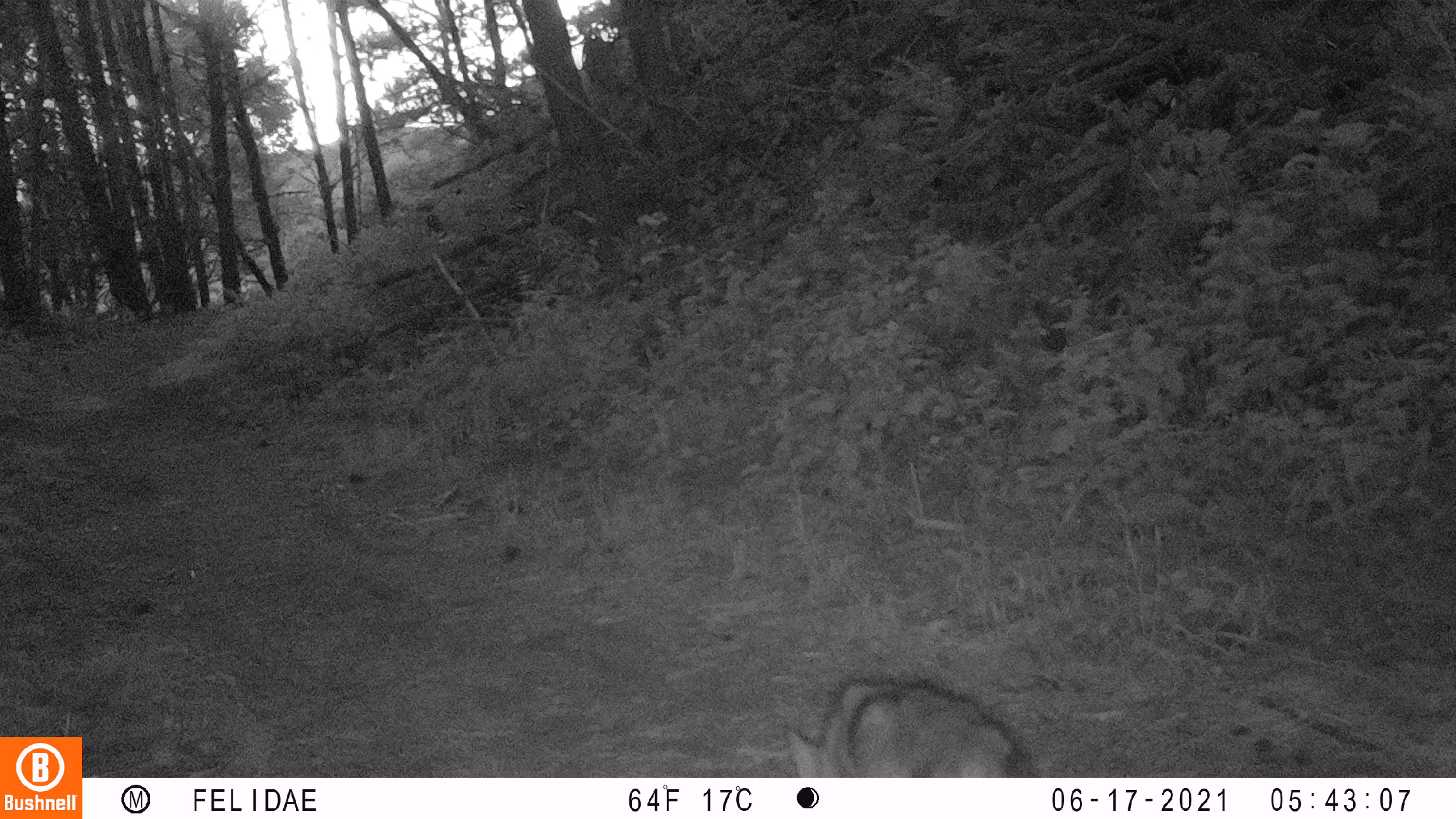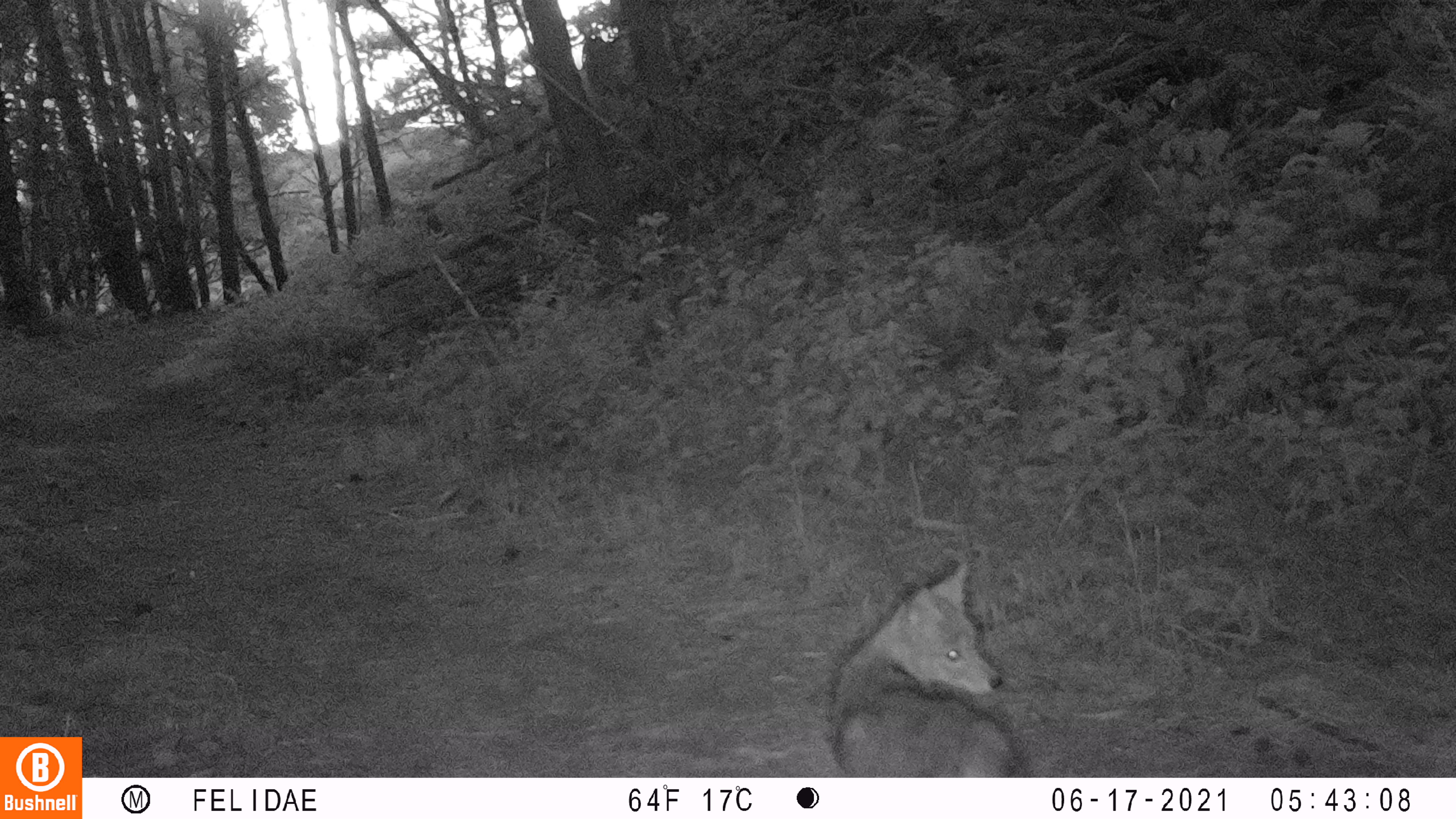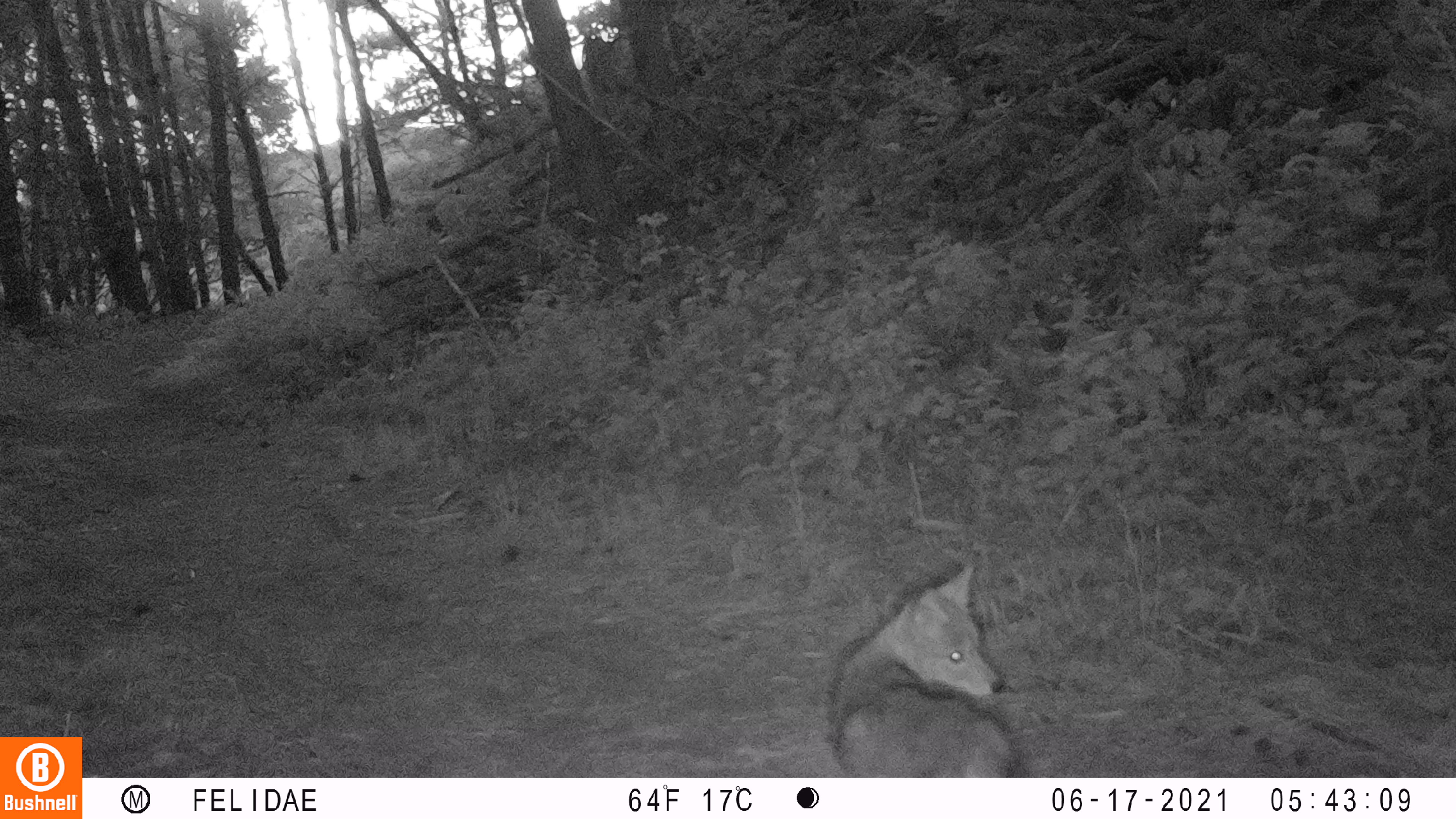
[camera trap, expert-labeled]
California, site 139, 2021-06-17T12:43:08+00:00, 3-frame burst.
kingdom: Animalia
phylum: Chordata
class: Mammalia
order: Carnivora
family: Canidae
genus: Canis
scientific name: Canis latrans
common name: coyote